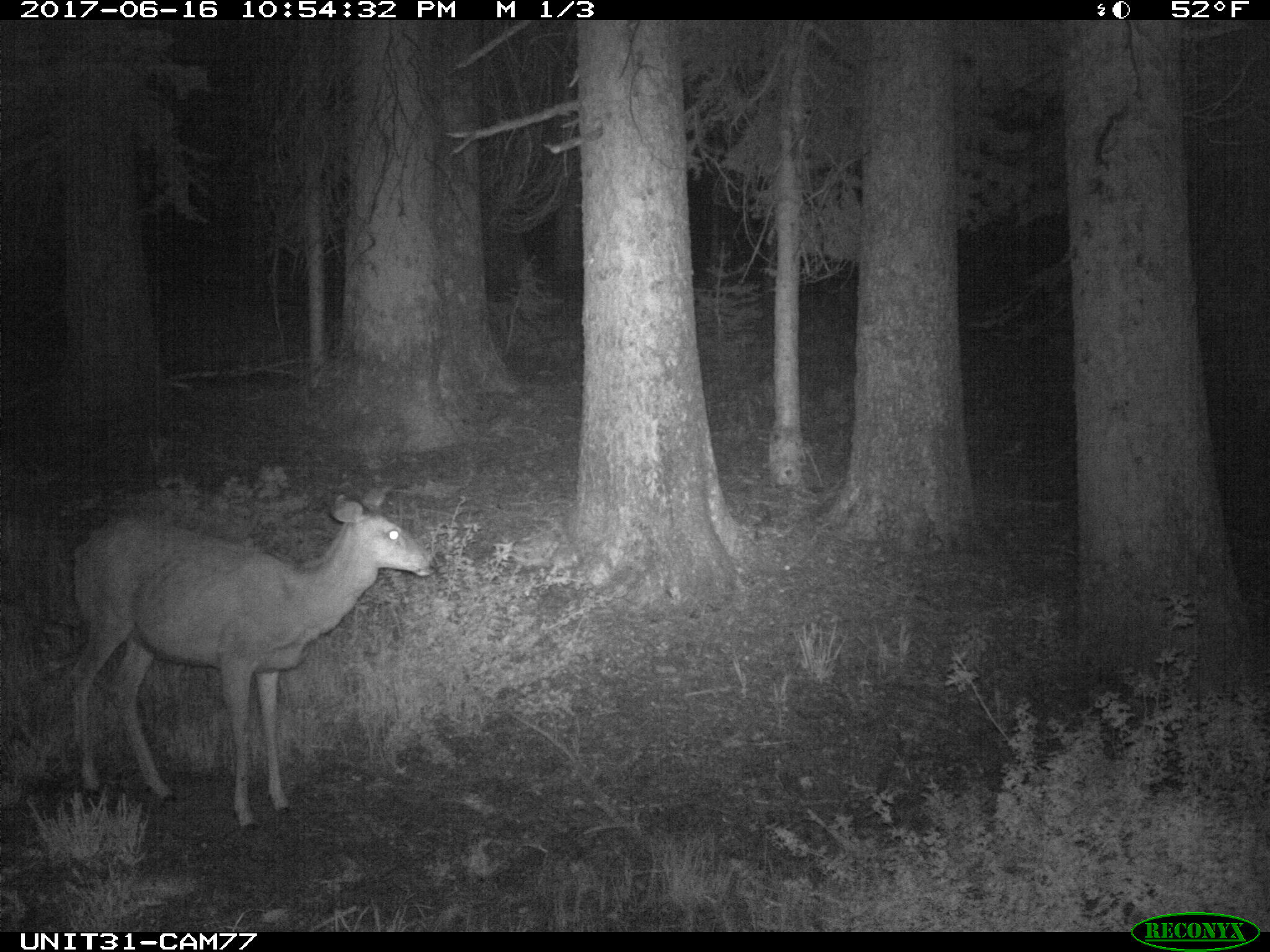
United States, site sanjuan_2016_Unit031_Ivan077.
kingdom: Animalia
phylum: Chordata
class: Mammalia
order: Artiodactyla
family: Cervidae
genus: Odocoileus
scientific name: Odocoileus hemionus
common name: mule deer